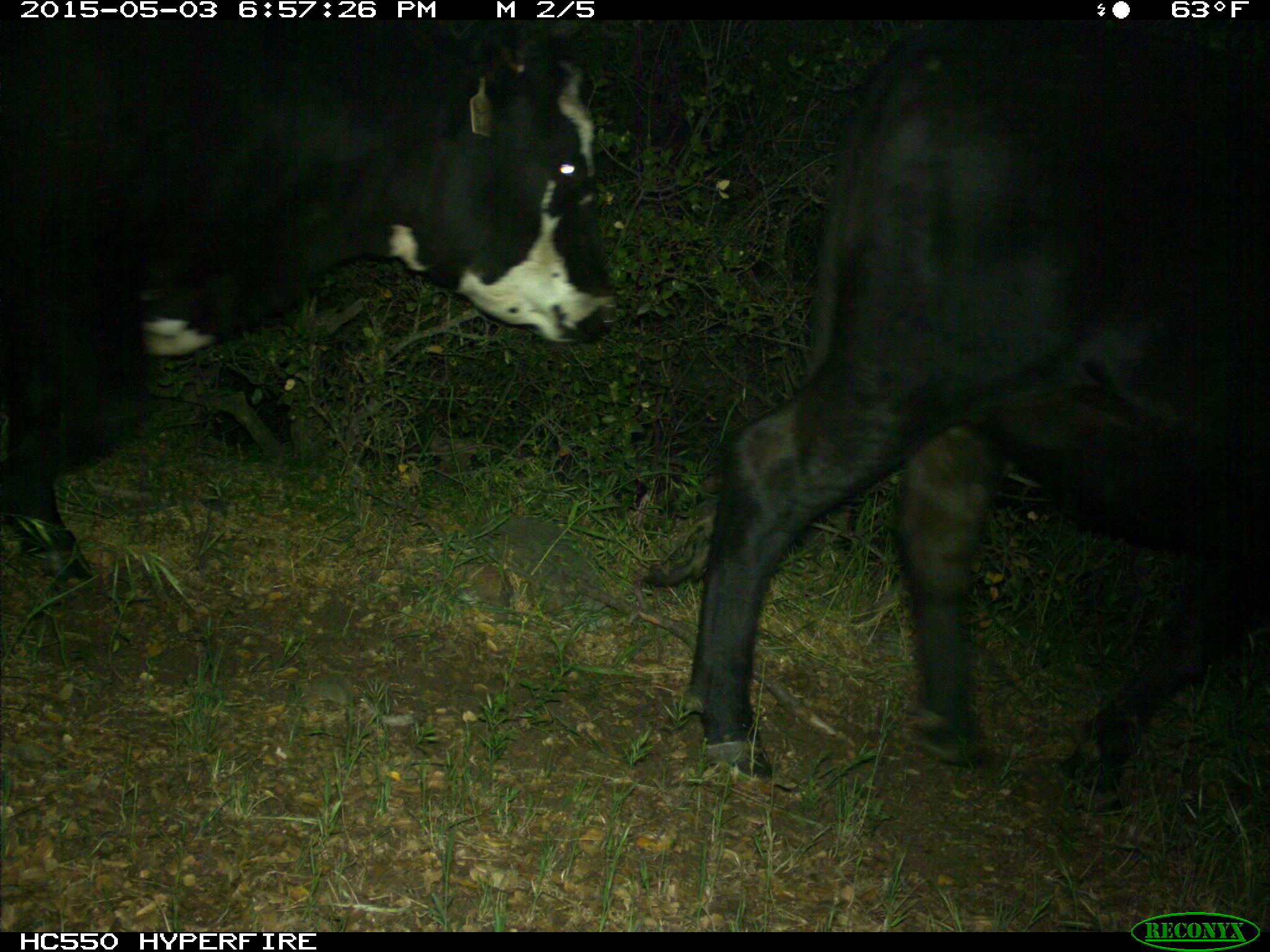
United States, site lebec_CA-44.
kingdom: Animalia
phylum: Chordata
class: Mammalia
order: Artiodactyla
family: Bovidae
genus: Bos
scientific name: Bos taurus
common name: domestic cow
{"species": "Bos taurus (domestic cow)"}